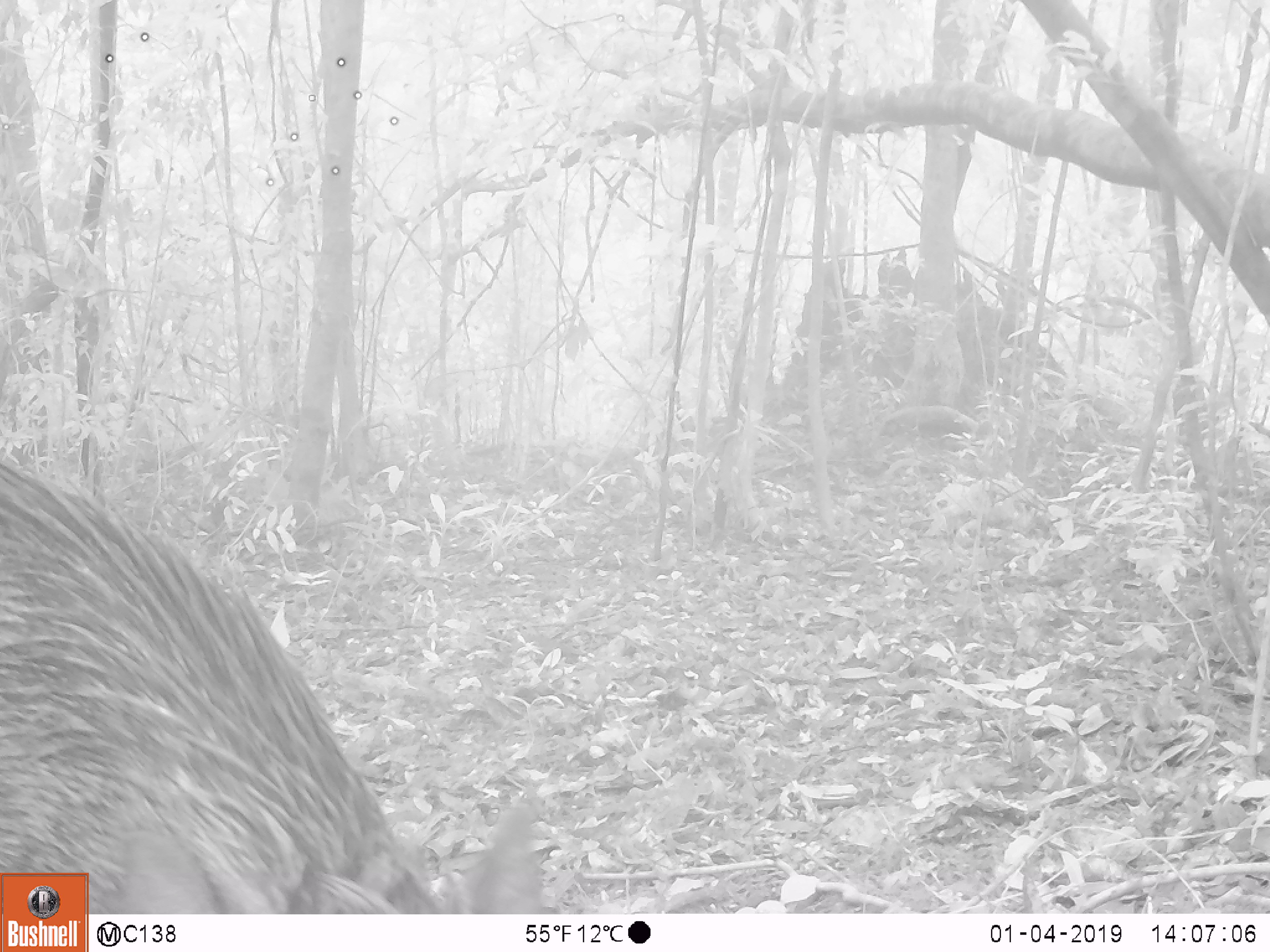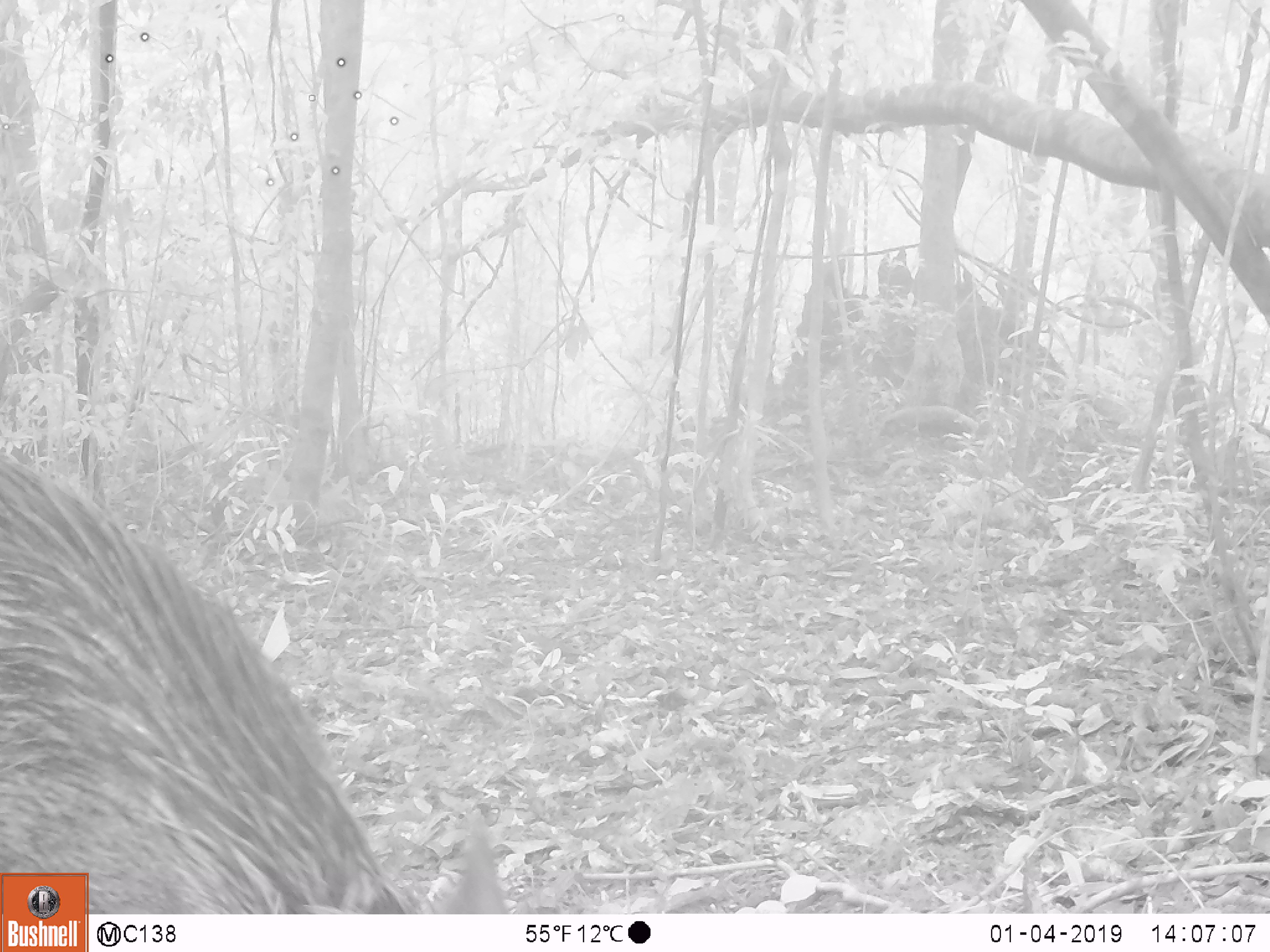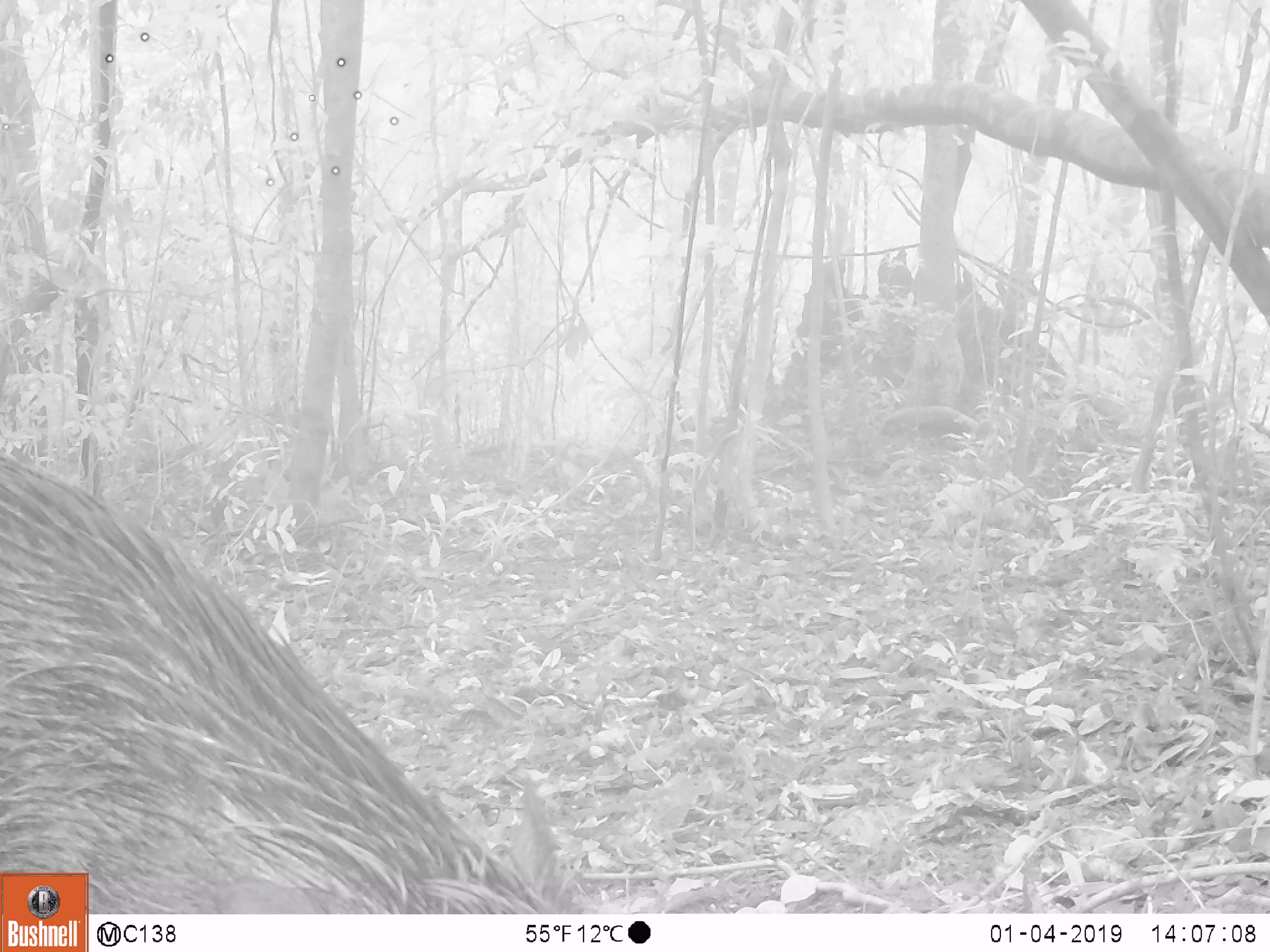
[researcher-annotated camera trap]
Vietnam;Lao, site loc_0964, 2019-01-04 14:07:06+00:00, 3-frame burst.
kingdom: Animalia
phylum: Chordata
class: Mammalia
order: Artiodactyla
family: Suidae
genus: Sus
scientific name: Sus scrofa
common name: eurasian wild pig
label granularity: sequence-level